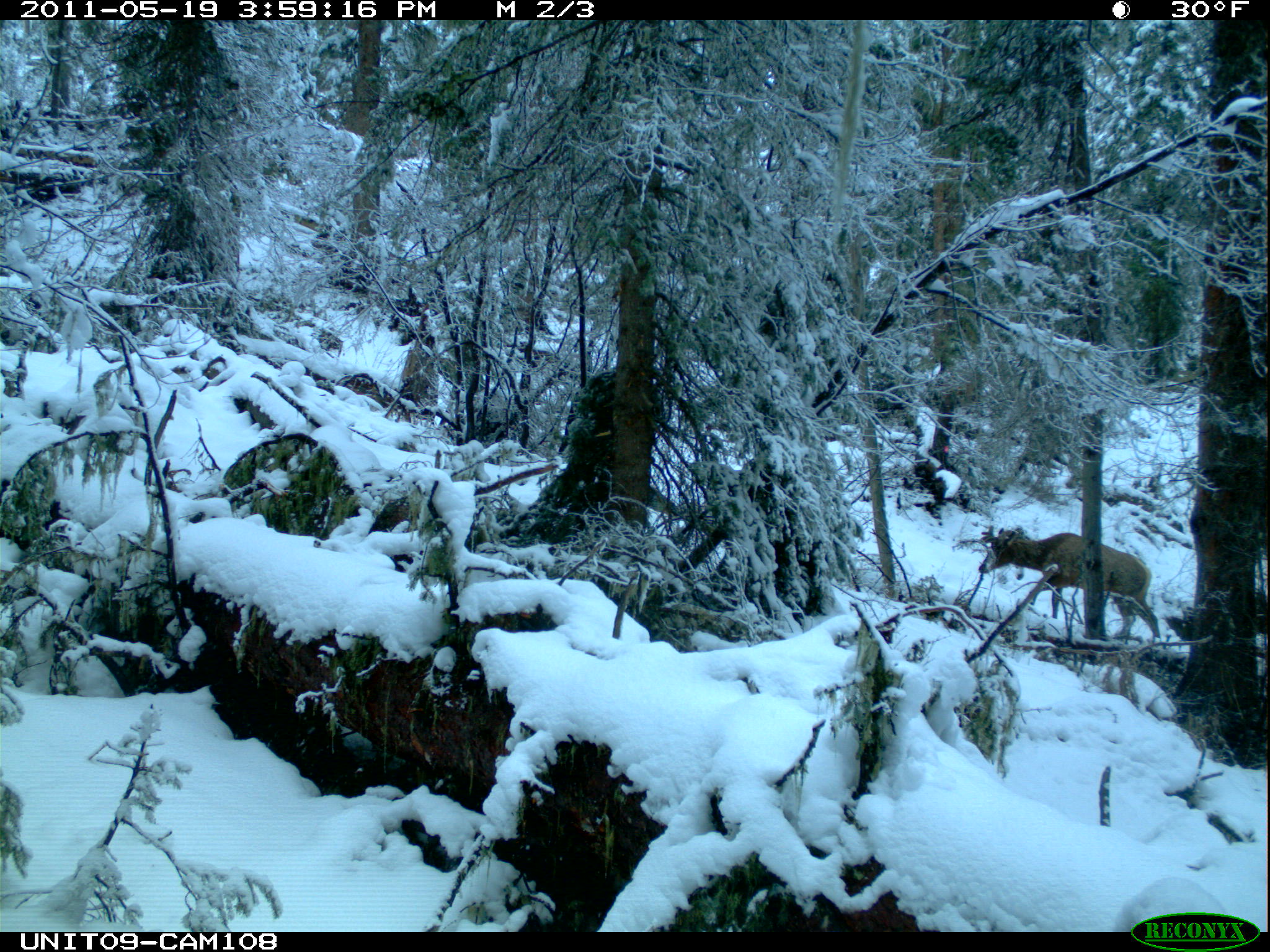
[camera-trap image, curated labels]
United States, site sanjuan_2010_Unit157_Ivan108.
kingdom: Animalia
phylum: Chordata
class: Mammalia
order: Artiodactyla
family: Cervidae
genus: Cervus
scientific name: Cervus elaphus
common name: red deer